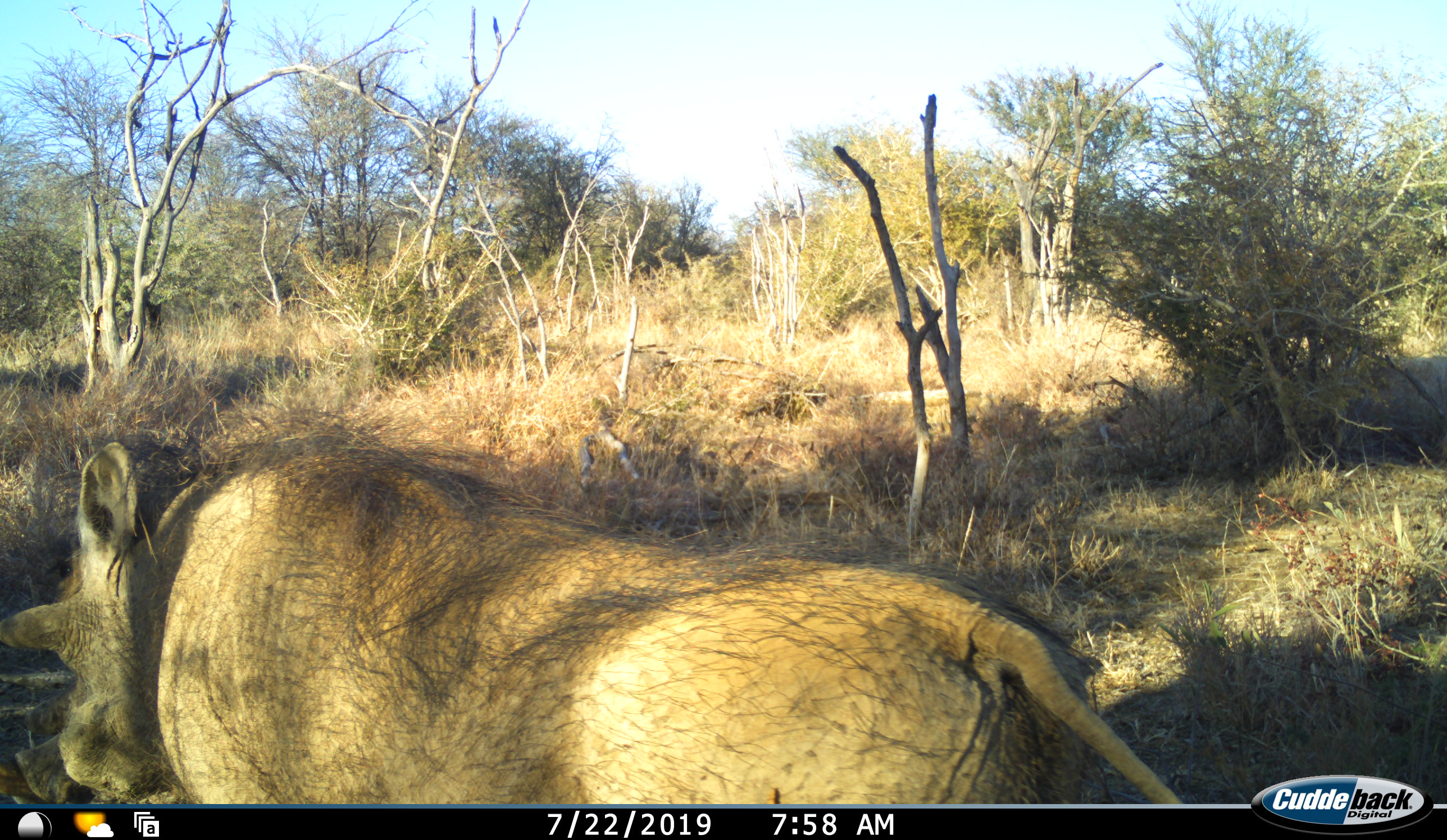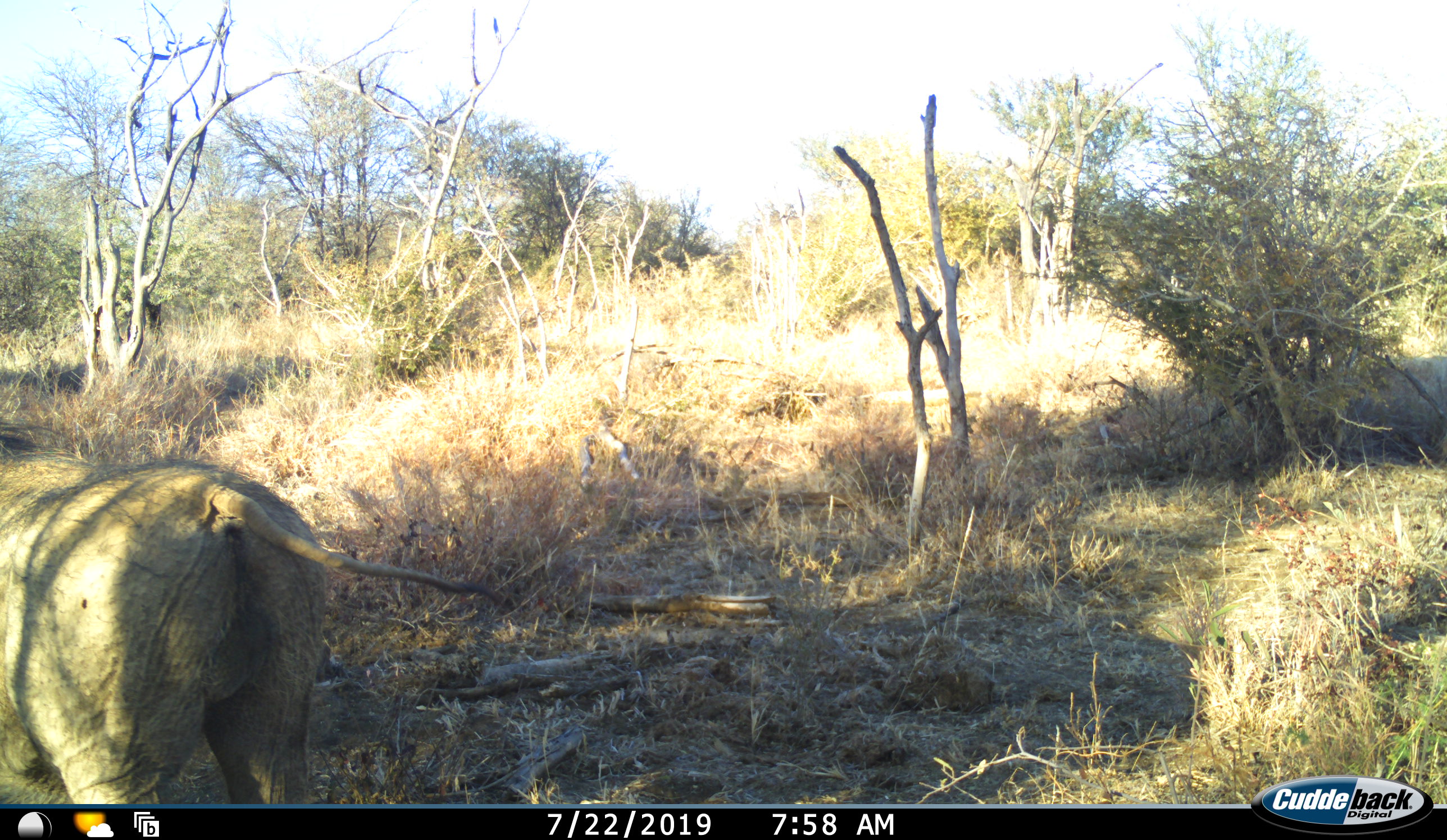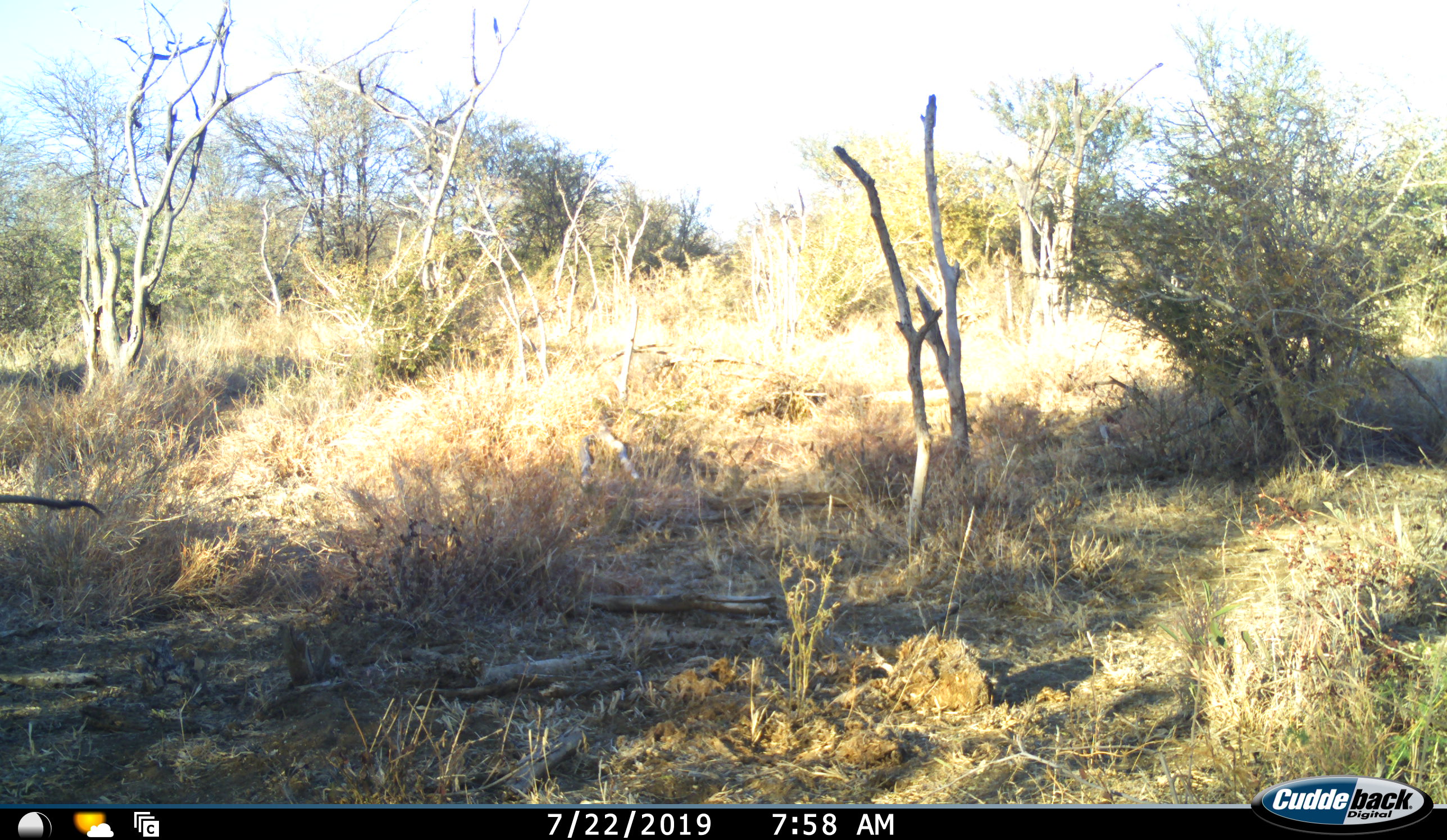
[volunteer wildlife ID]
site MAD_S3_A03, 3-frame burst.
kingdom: Animalia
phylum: Chordata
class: Mammalia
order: Artiodactyla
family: Suidae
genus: Phacochoerus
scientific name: Phacochoerus africanus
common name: warthog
Warthog (Phacochoerus africanus), count 1. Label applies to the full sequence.